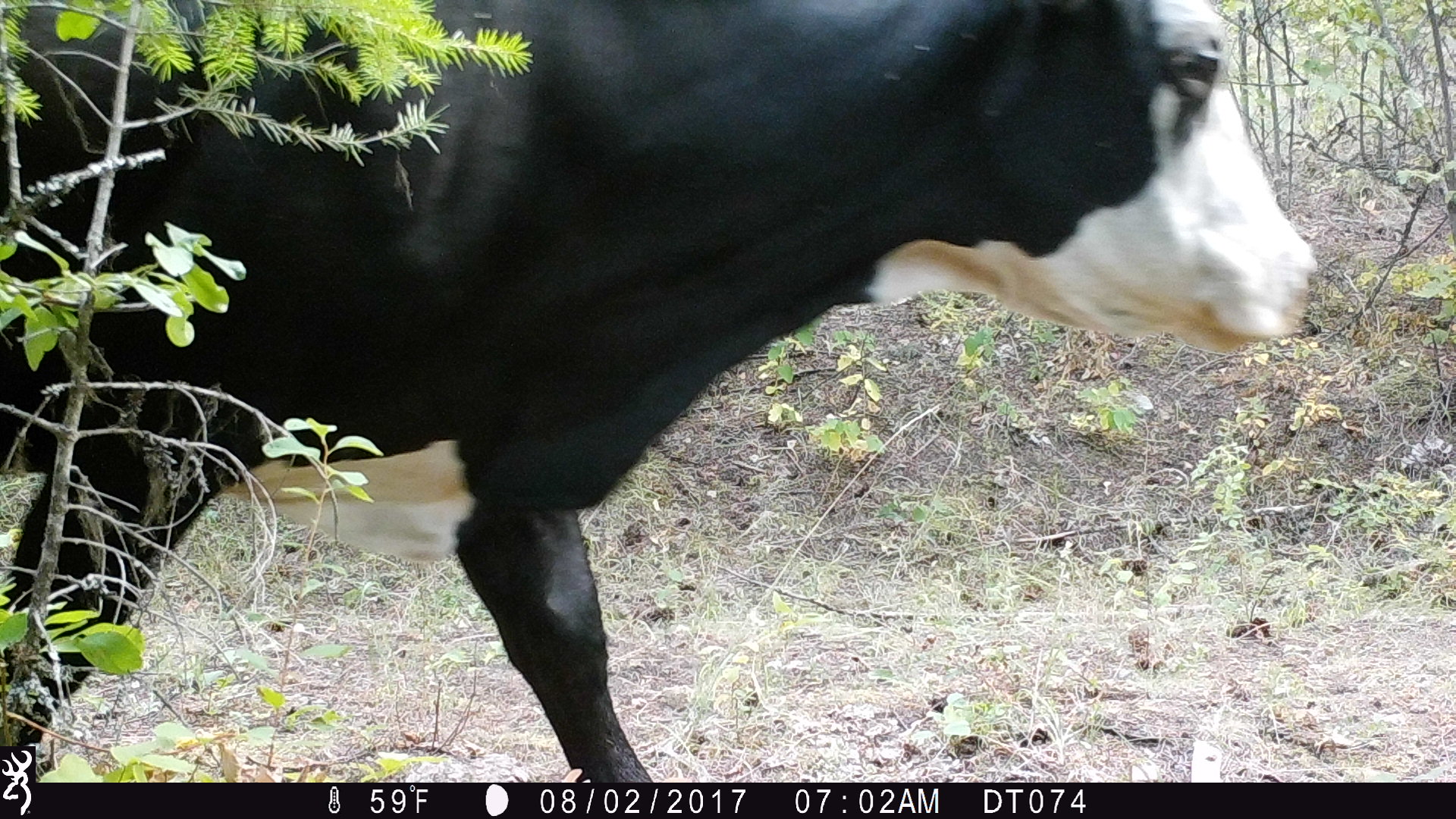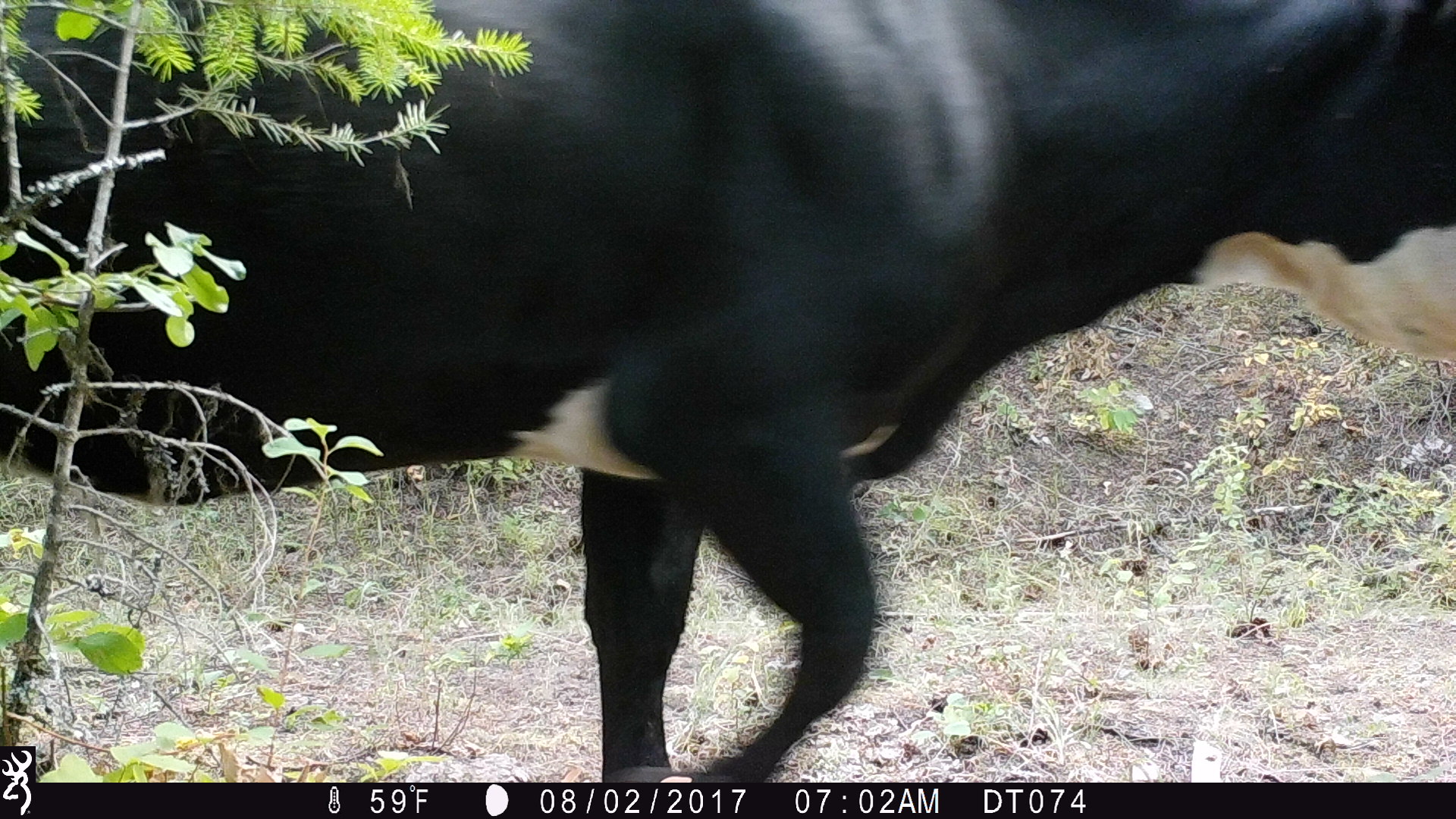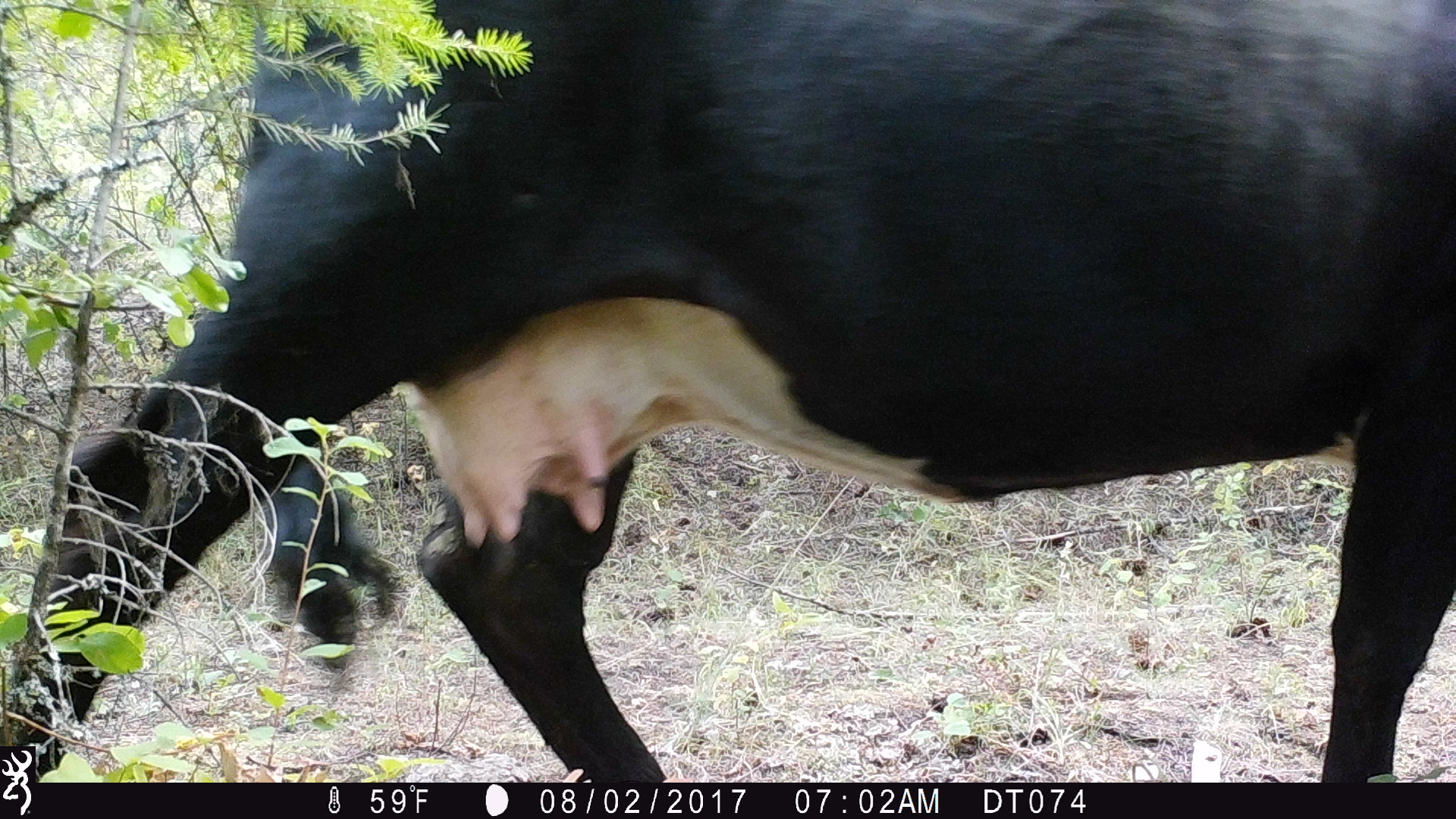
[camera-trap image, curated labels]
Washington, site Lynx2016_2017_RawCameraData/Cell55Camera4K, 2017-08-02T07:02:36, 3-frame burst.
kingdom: Animalia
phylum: Chordata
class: Mammalia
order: Artiodactyla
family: Bovidae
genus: Bos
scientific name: Bos taurus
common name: domestic cattle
Domestic cattle (Bos taurus). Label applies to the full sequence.